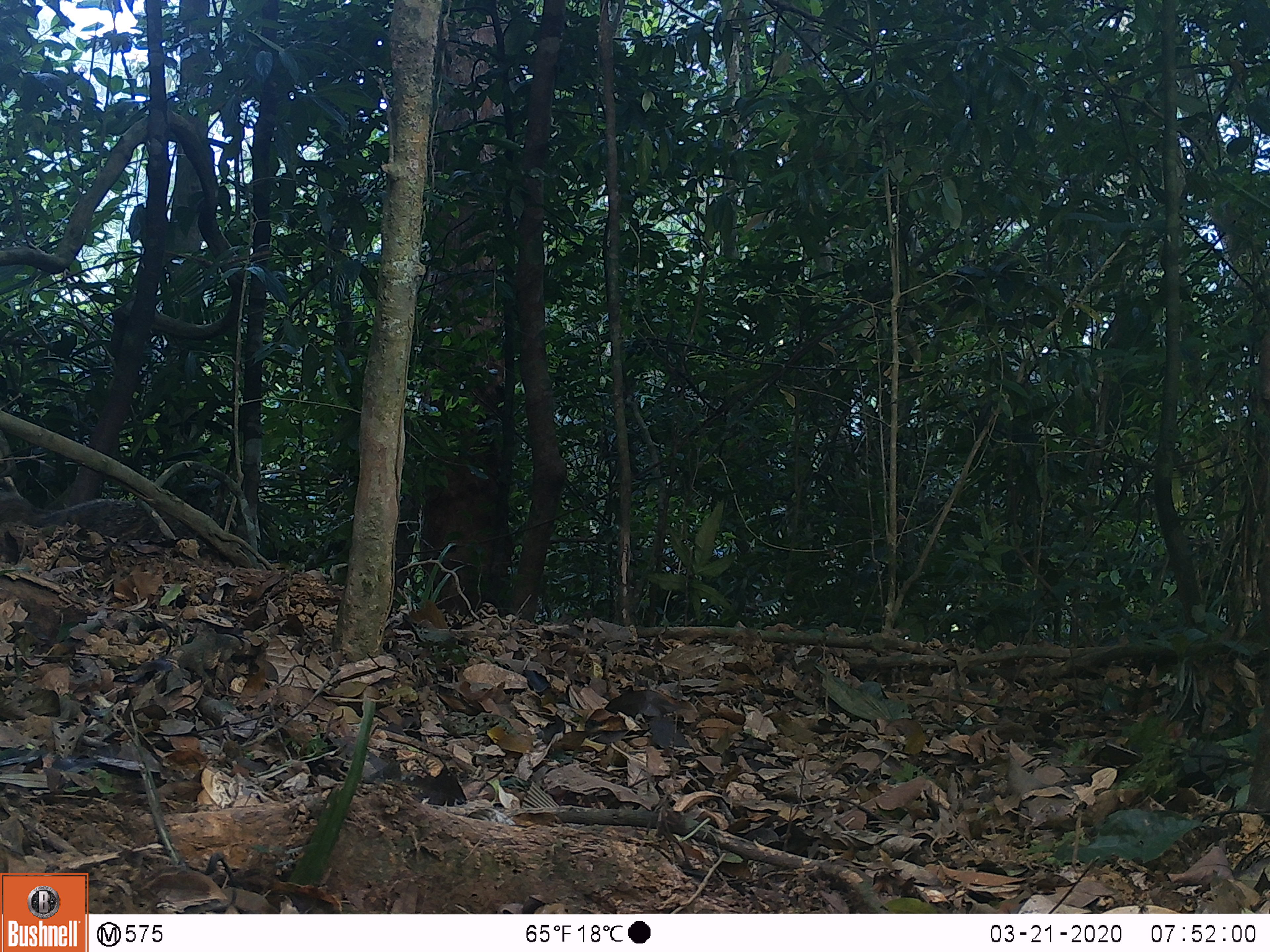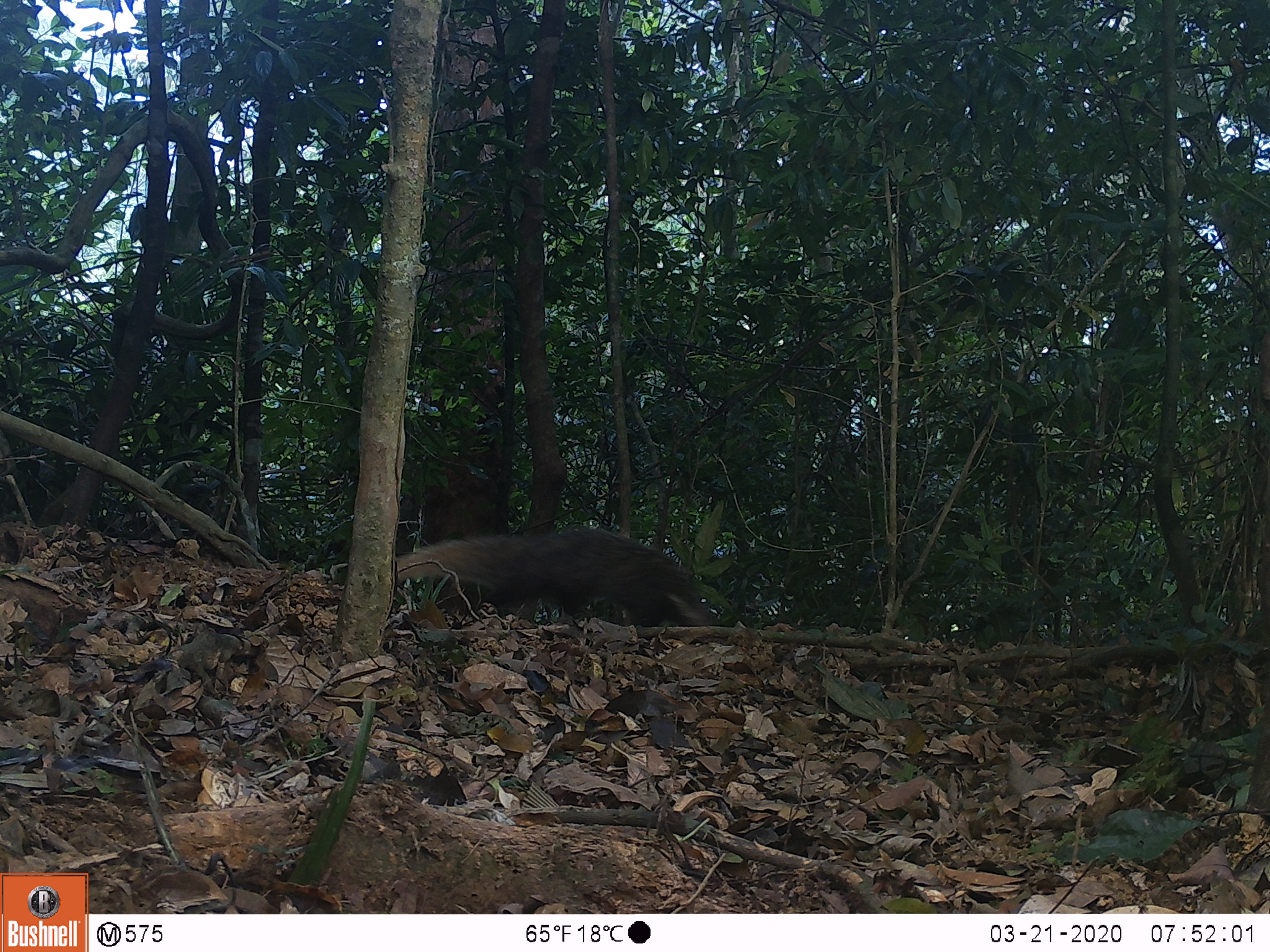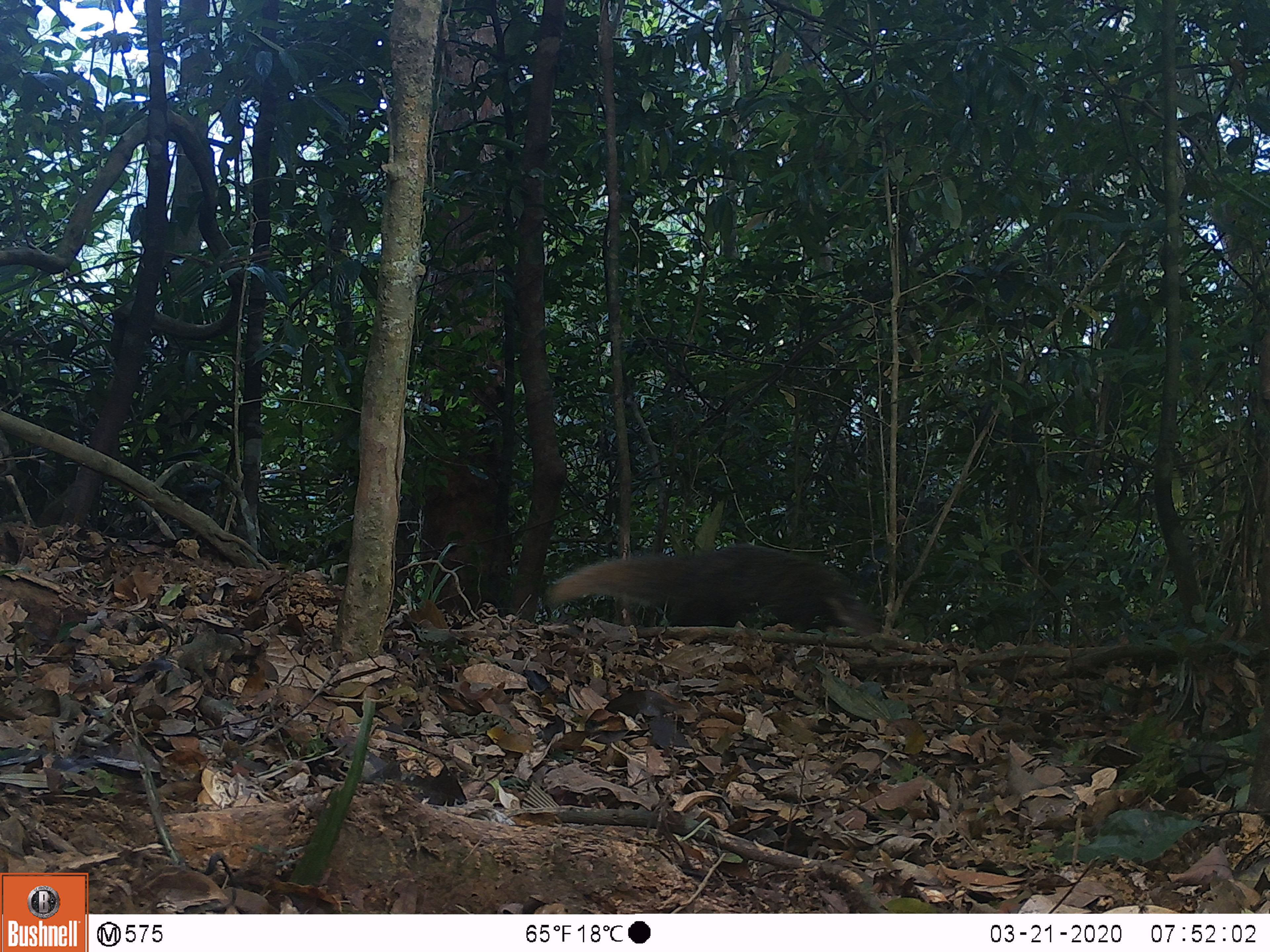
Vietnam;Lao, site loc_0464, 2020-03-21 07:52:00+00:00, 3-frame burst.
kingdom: Animalia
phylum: Chordata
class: Mammalia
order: Carnivora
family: Herpestidae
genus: Urva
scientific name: Urva urva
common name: crab-eating mongoose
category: crab eating mongoose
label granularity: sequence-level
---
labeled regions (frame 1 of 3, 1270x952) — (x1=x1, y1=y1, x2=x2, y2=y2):
crab eating mongoose: (x1=11, y1=498, x2=198, y2=542)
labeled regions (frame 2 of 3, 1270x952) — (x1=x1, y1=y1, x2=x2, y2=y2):
crab eating mongoose: (x1=395, y1=524, x2=711, y2=626)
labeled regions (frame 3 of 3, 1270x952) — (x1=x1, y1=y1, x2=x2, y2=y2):
crab eating mongoose: (x1=546, y1=541, x2=872, y2=637)